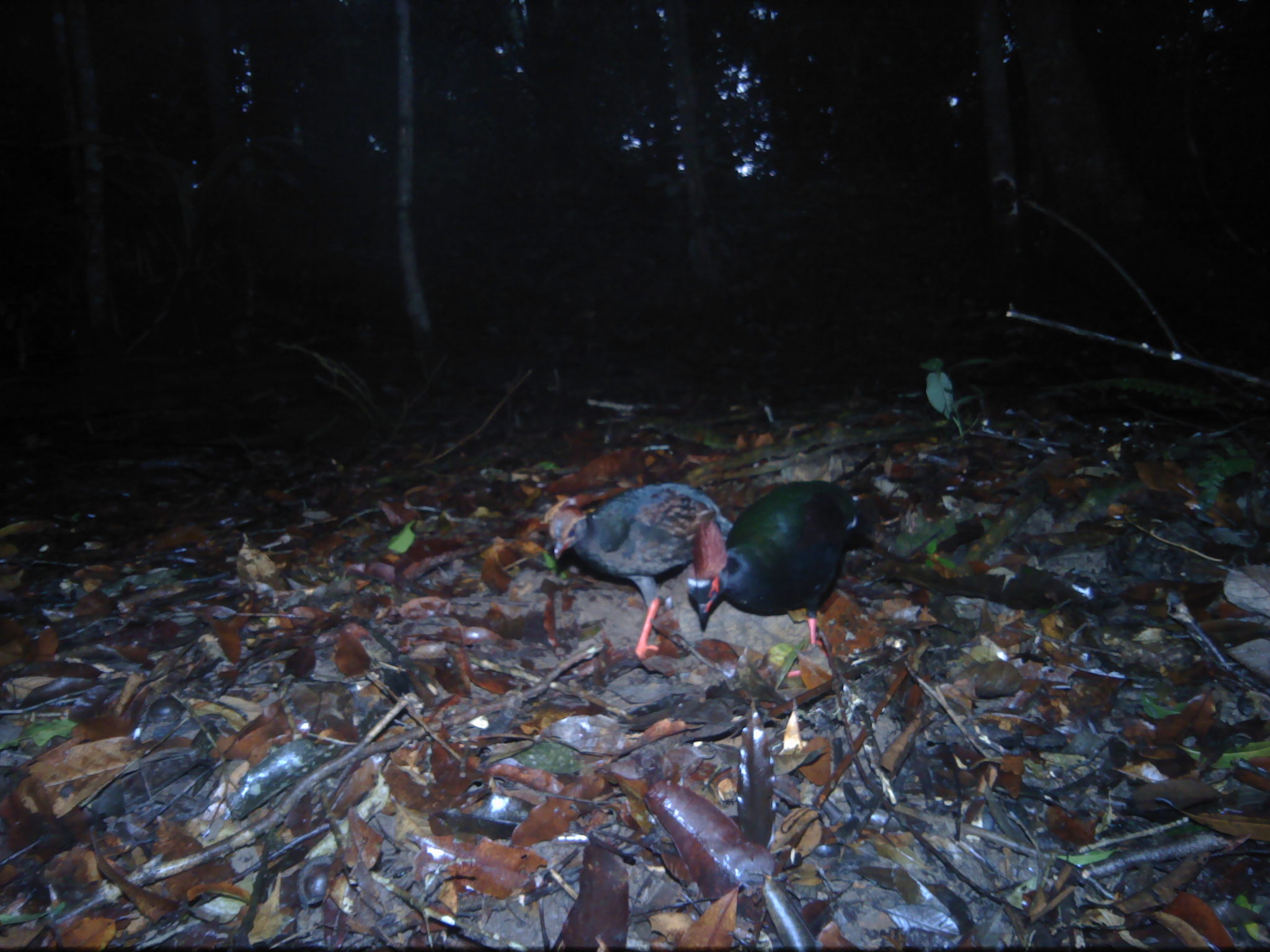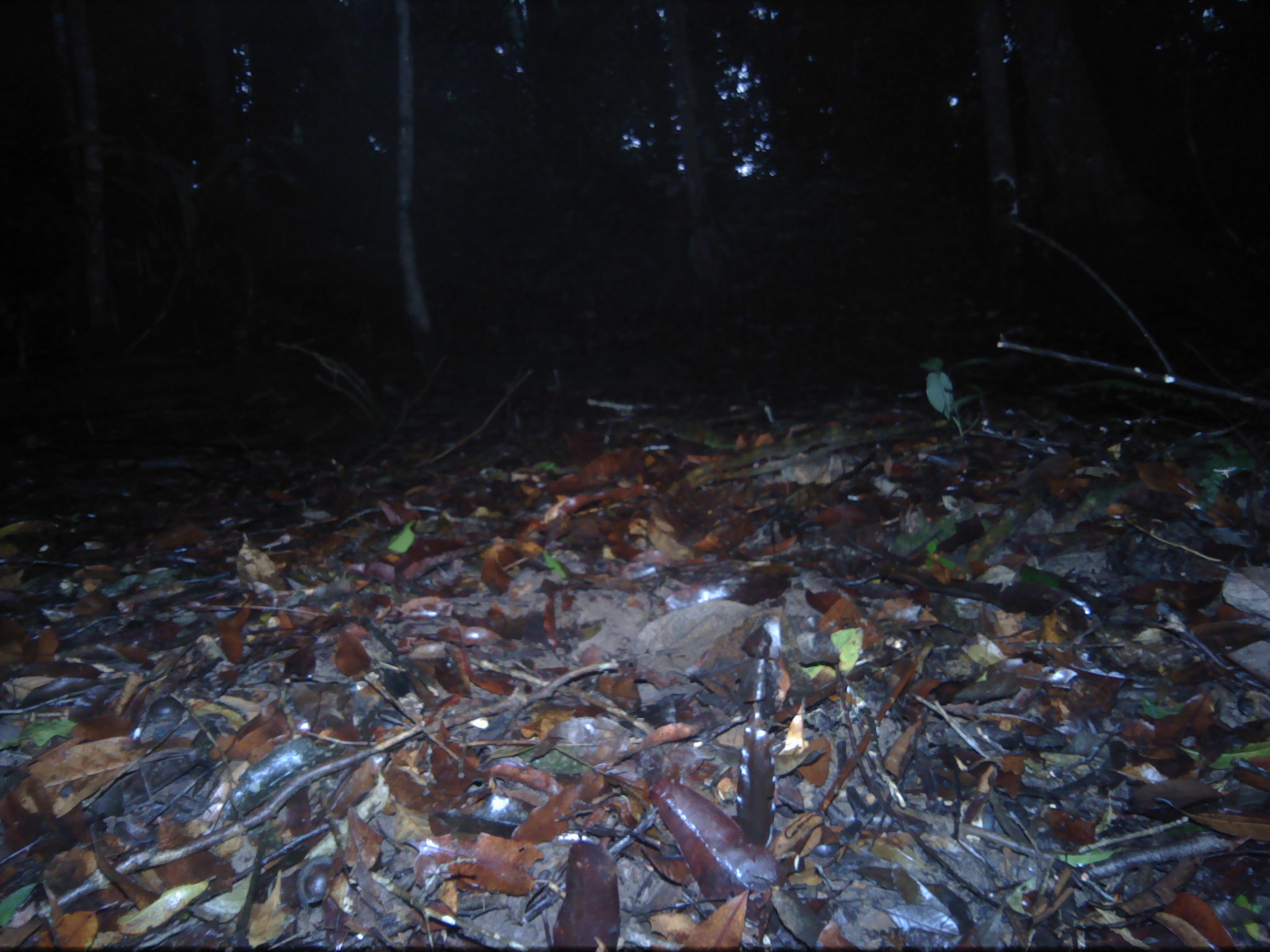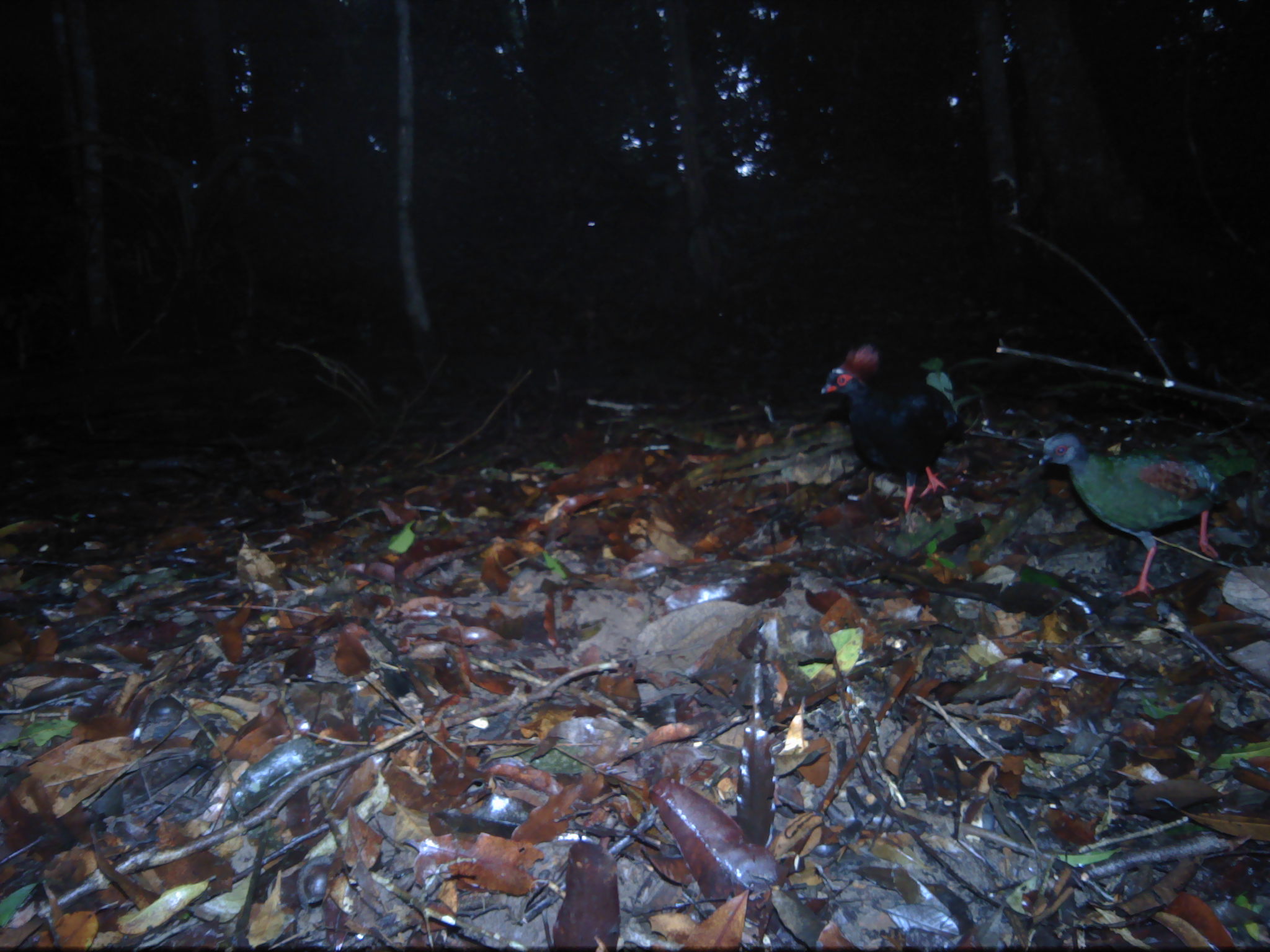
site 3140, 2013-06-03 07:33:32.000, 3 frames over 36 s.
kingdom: Animalia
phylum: Chordata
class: Aves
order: Galliformes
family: Phasianidae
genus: Rollulus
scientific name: Rollulus rouloul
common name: crested partridge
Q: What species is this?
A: Rollulus rouloul (crested partridge).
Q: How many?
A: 2.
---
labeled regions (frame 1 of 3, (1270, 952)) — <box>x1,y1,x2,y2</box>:
rollulus rouloul: <box>544,479,736,659</box>; <box>680,476,868,652</box>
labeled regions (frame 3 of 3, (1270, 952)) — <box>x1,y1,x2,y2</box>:
rollulus rouloul: <box>1032,426,1255,597</box>; <box>816,341,972,536</box>